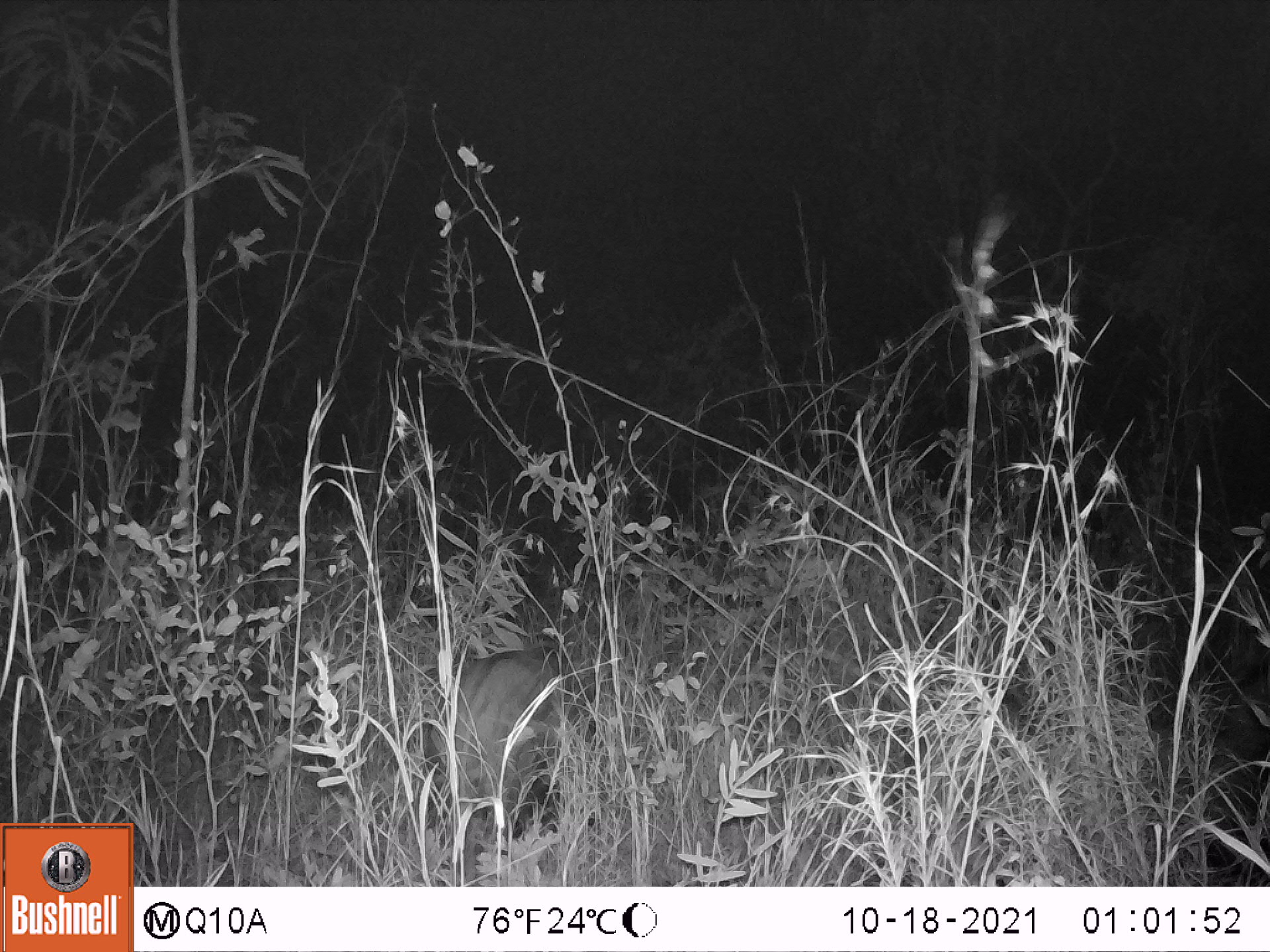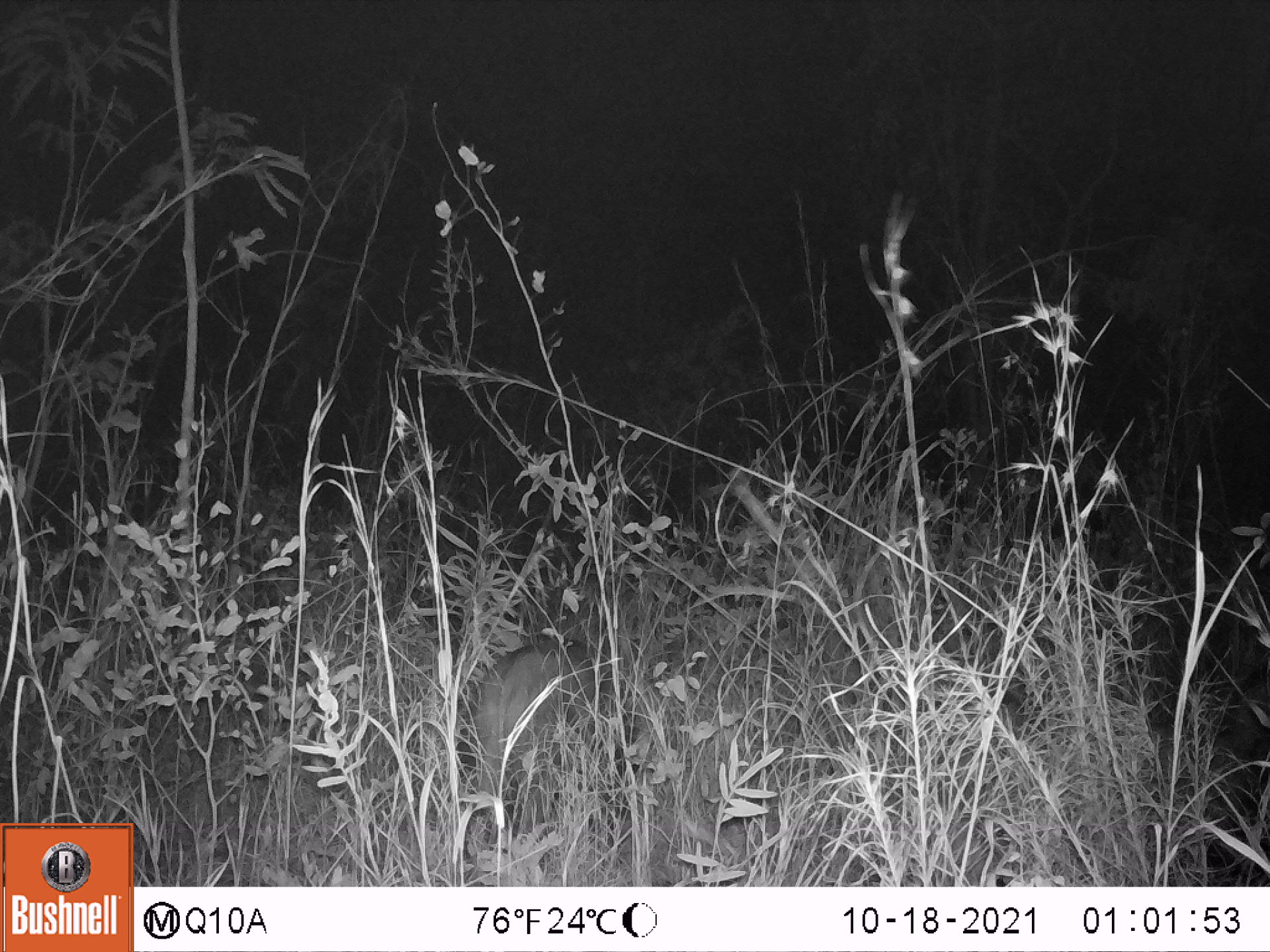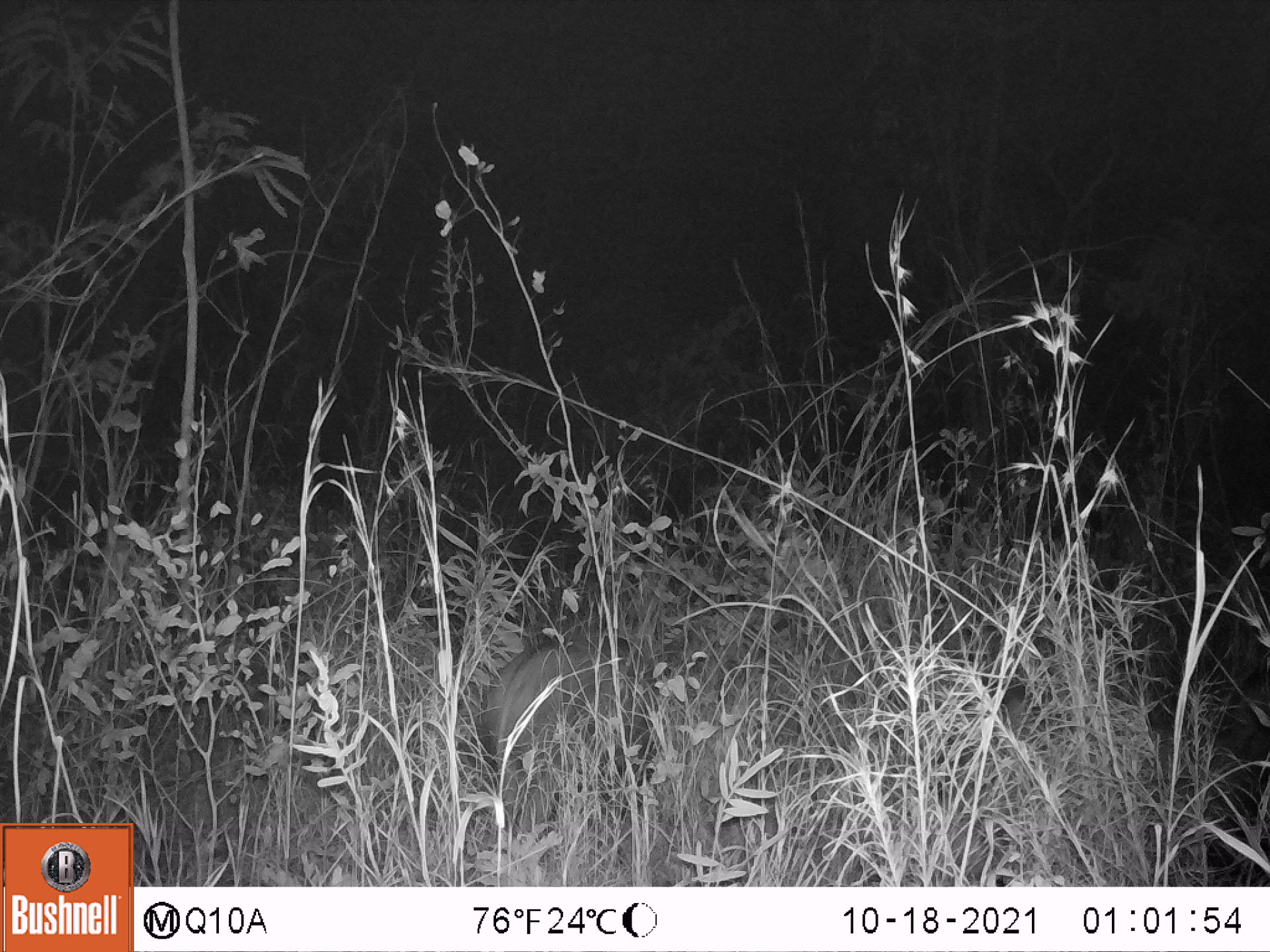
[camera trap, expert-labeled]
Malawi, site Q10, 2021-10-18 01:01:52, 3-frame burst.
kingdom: Animalia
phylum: Chordata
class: Mammalia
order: Artiodactyla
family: Suidae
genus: Potamochoerus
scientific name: Potamochoerus larvatus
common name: bushpig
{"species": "bushpig (Potamochoerus larvatus)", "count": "1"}